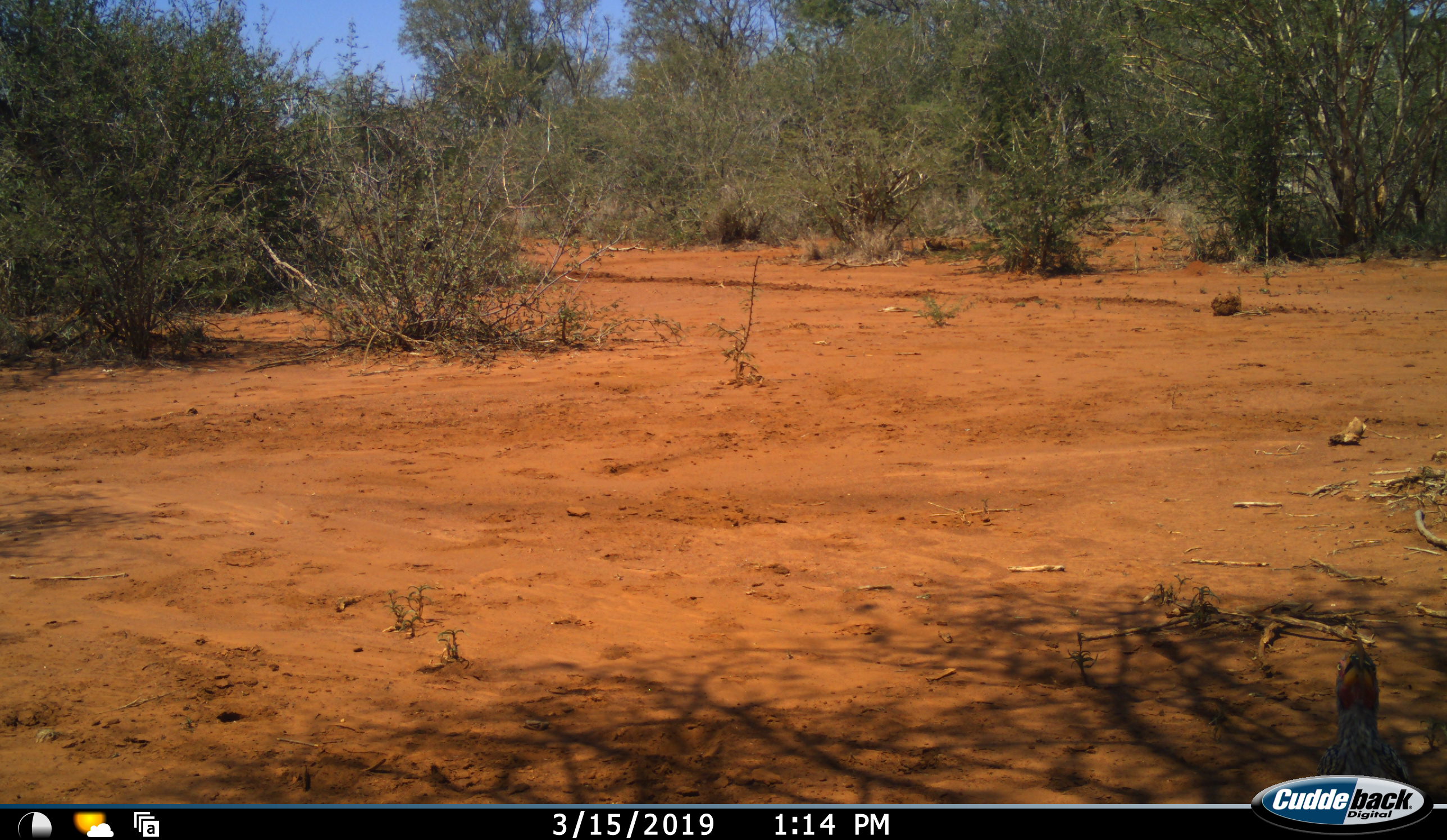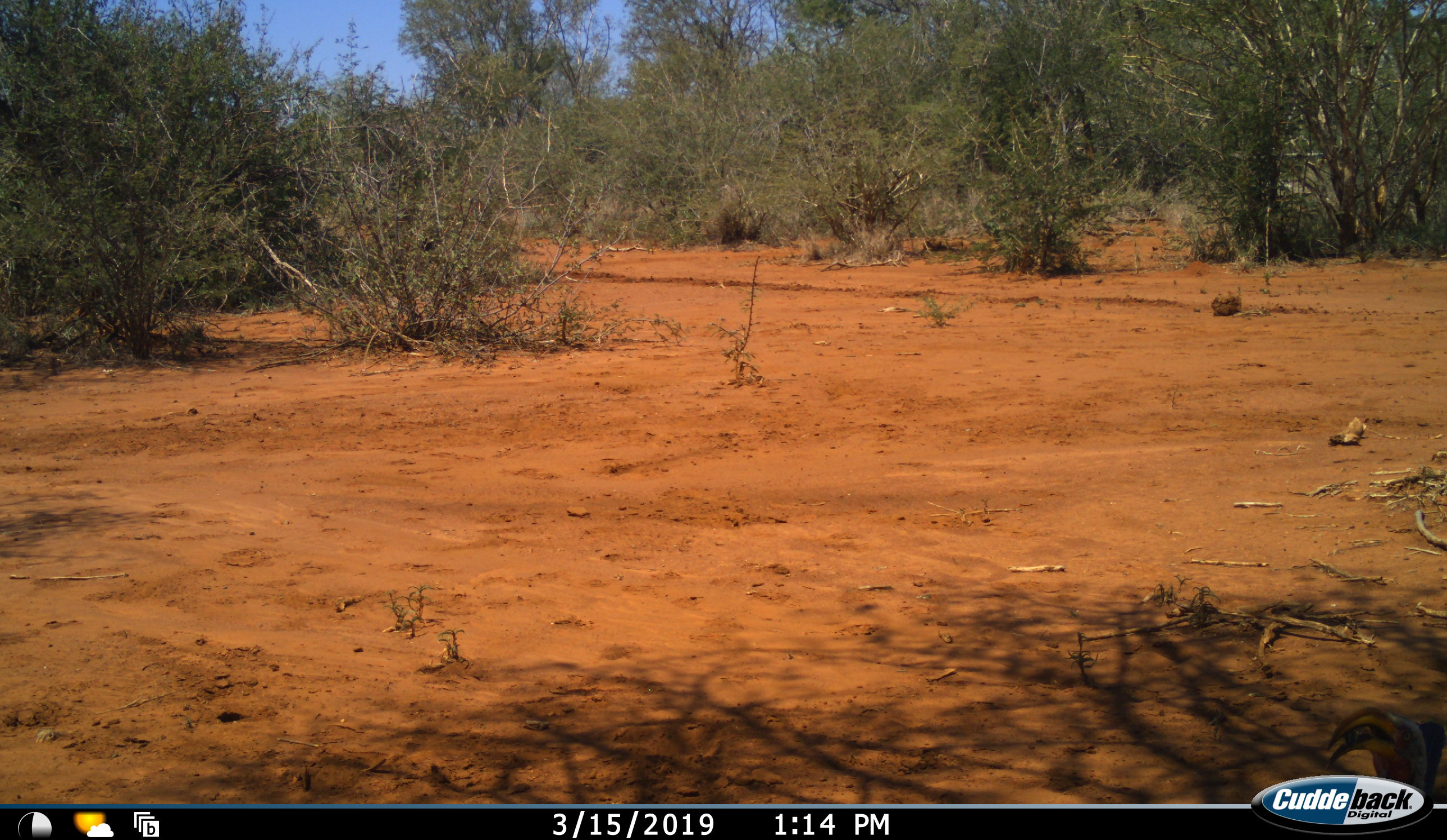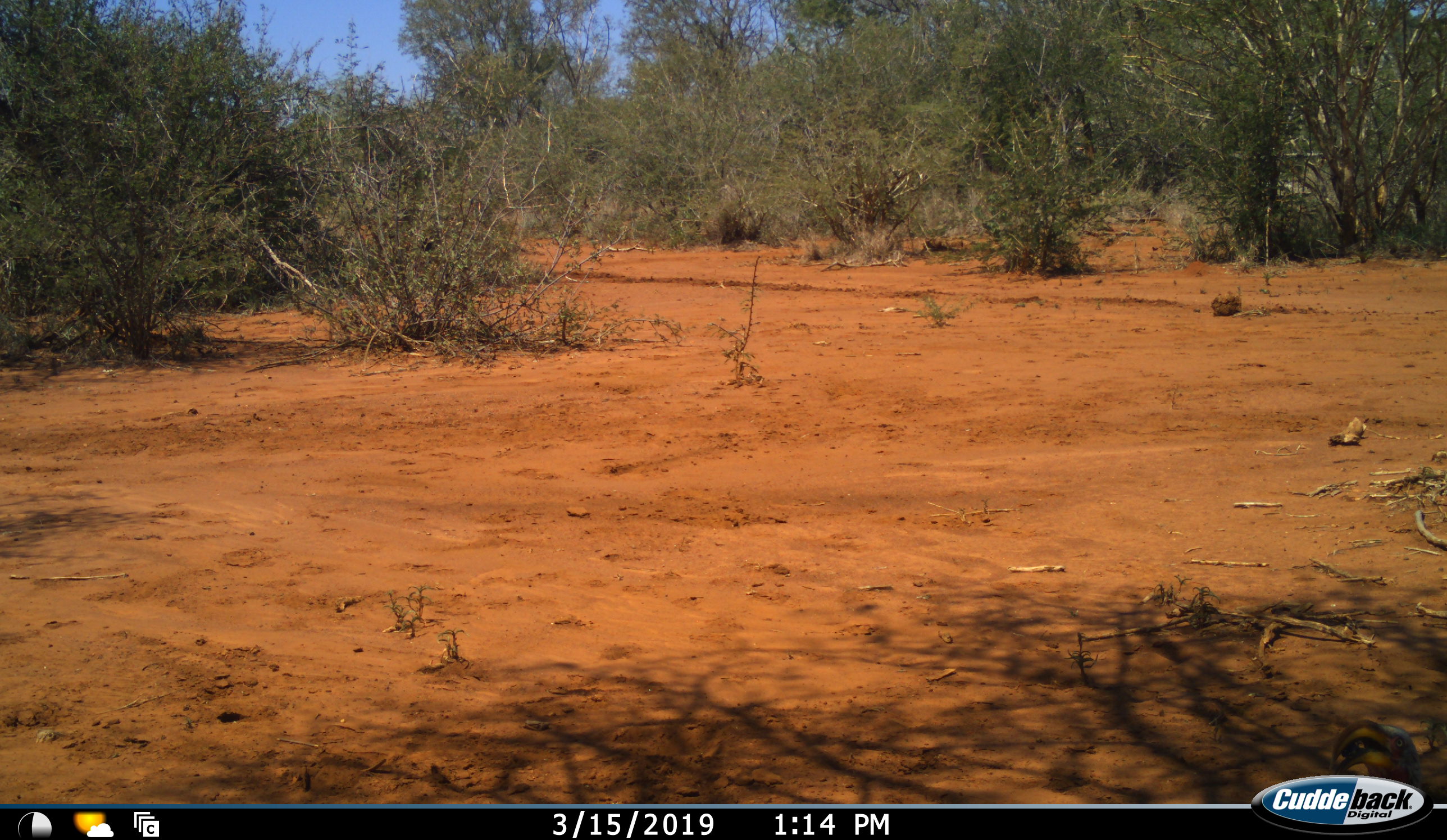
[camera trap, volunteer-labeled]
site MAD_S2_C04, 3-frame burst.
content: unidentified animal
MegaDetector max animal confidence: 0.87